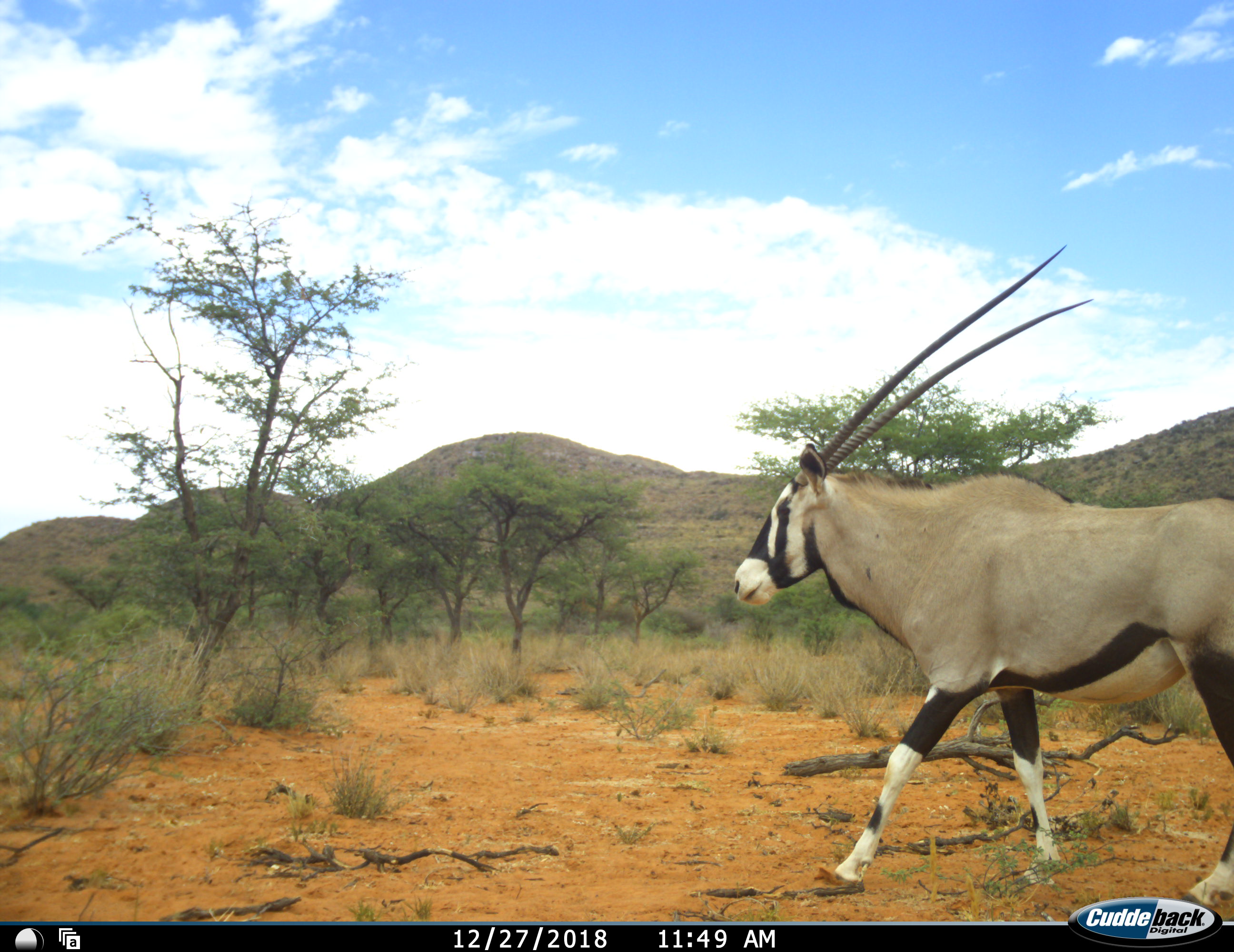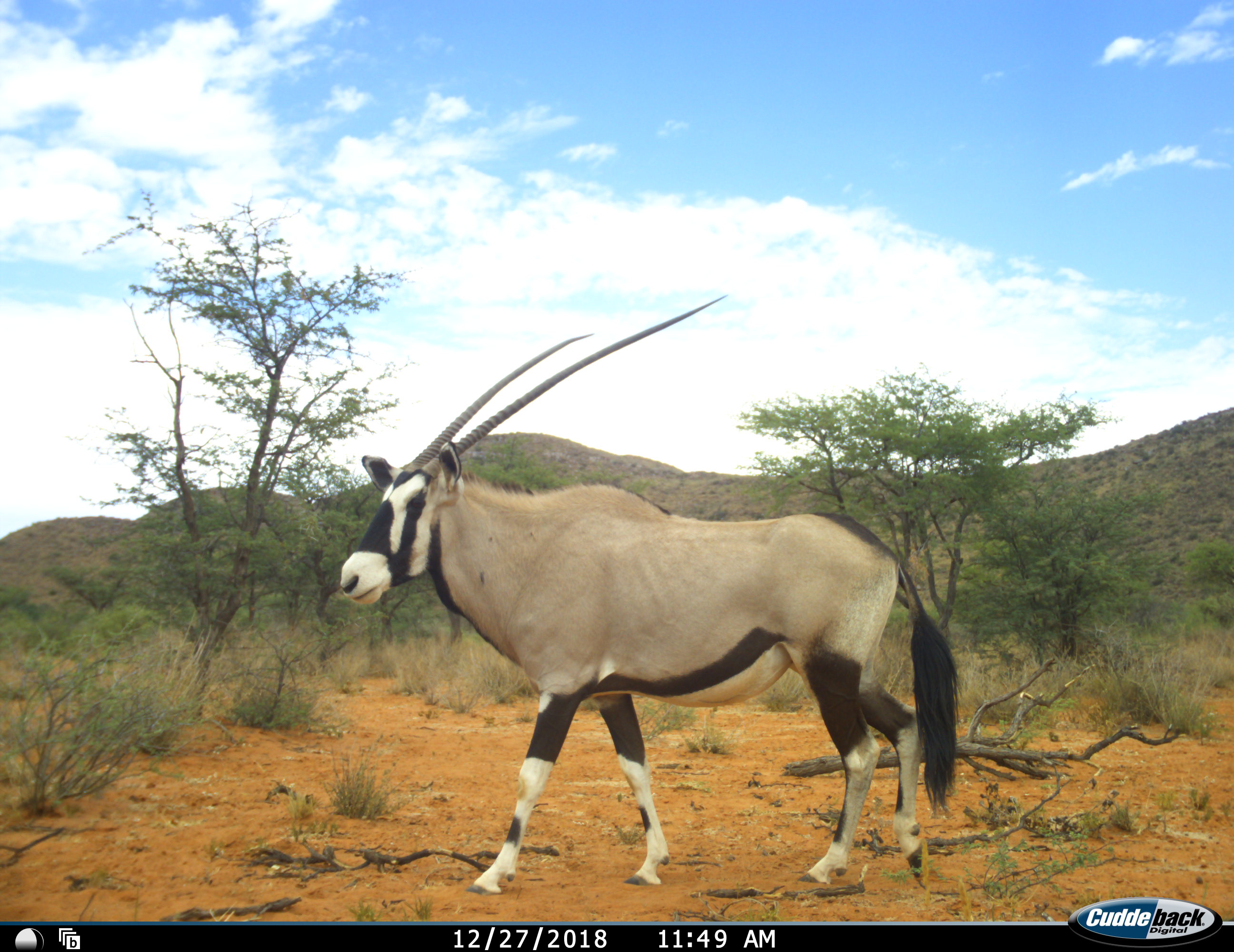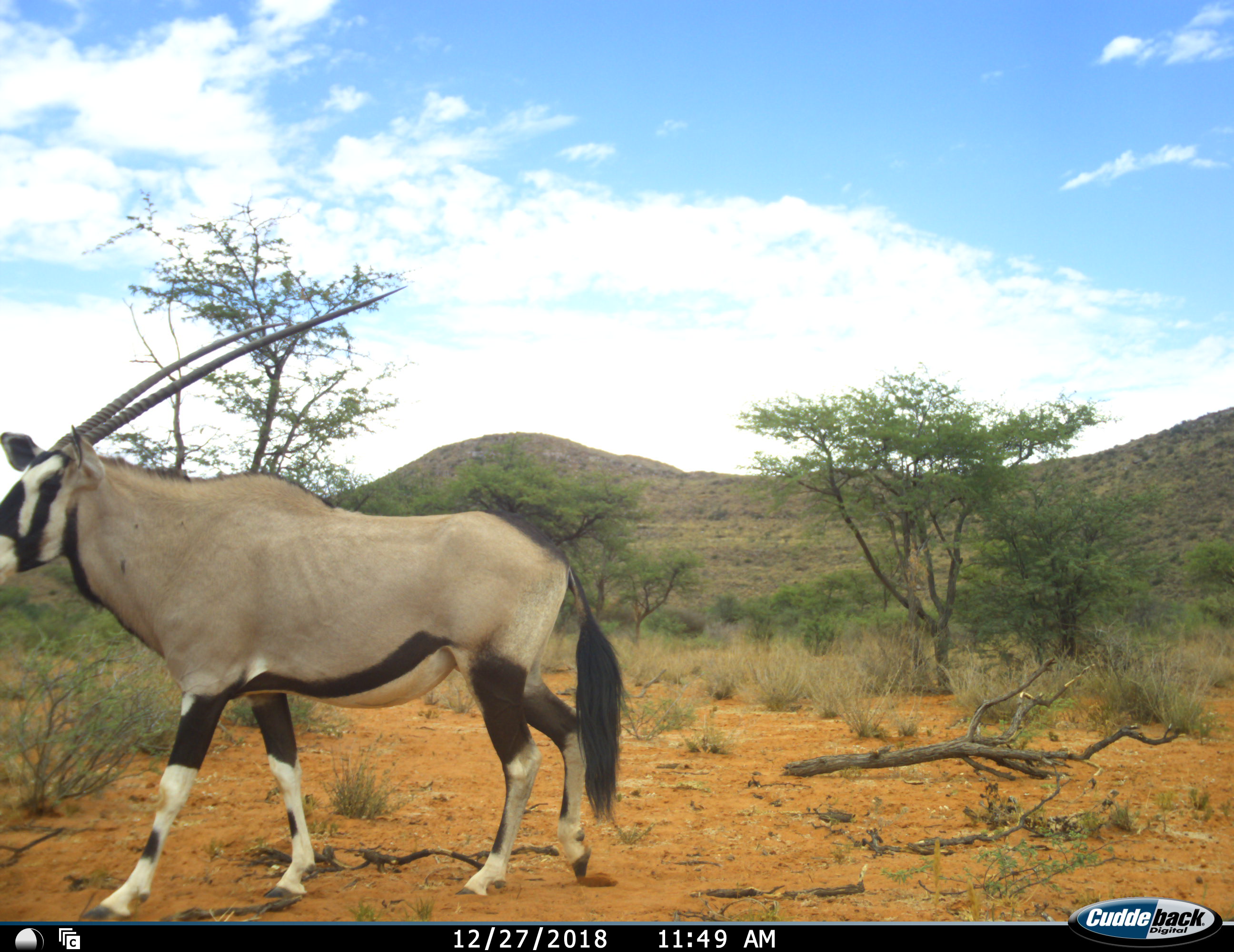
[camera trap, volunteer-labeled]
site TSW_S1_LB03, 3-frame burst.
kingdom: Animalia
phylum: Chordata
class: Mammalia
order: Artiodactyla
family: Bovidae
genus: Oryx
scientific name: Oryx gazella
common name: gemsbok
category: oryx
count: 1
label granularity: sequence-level